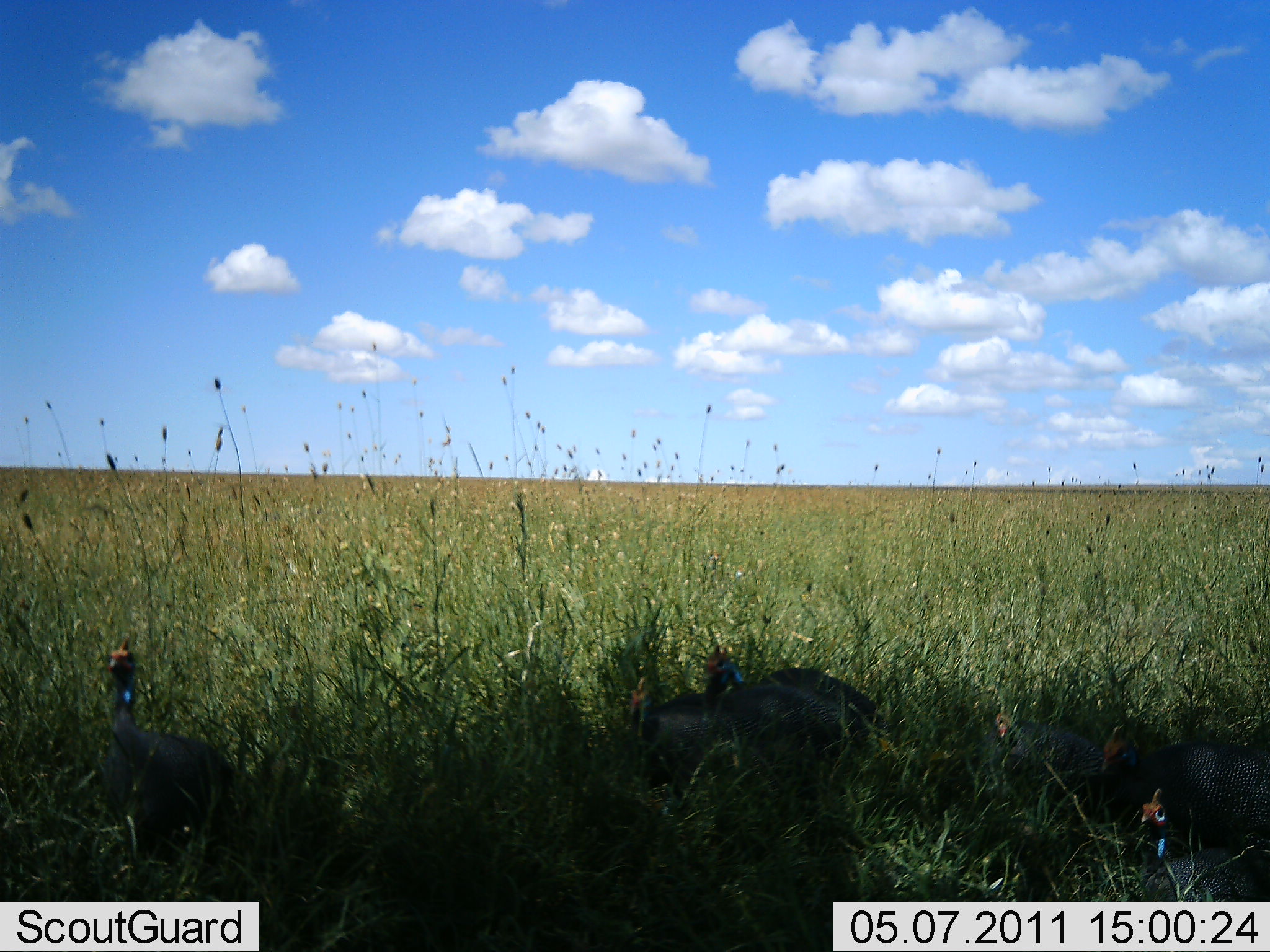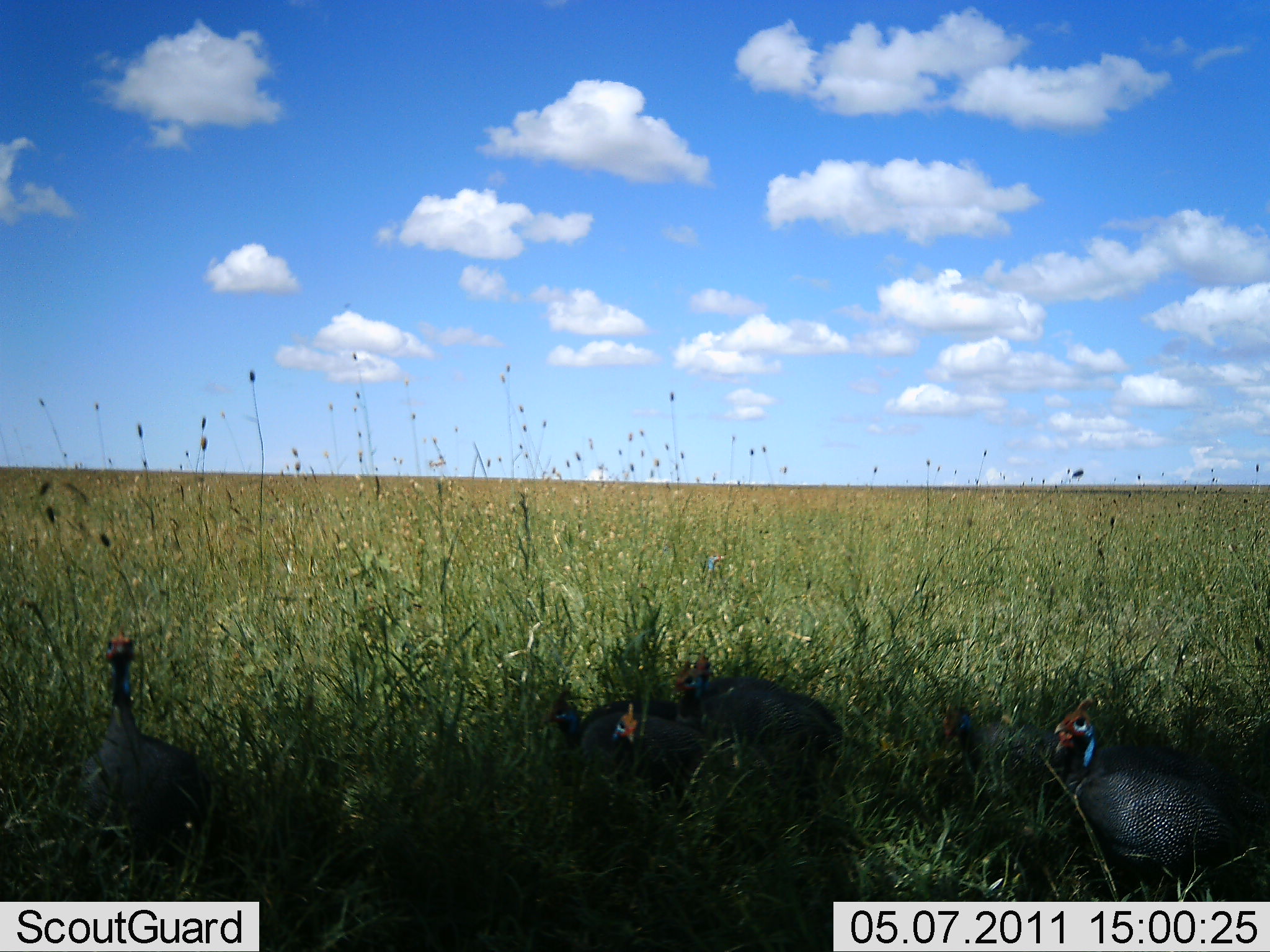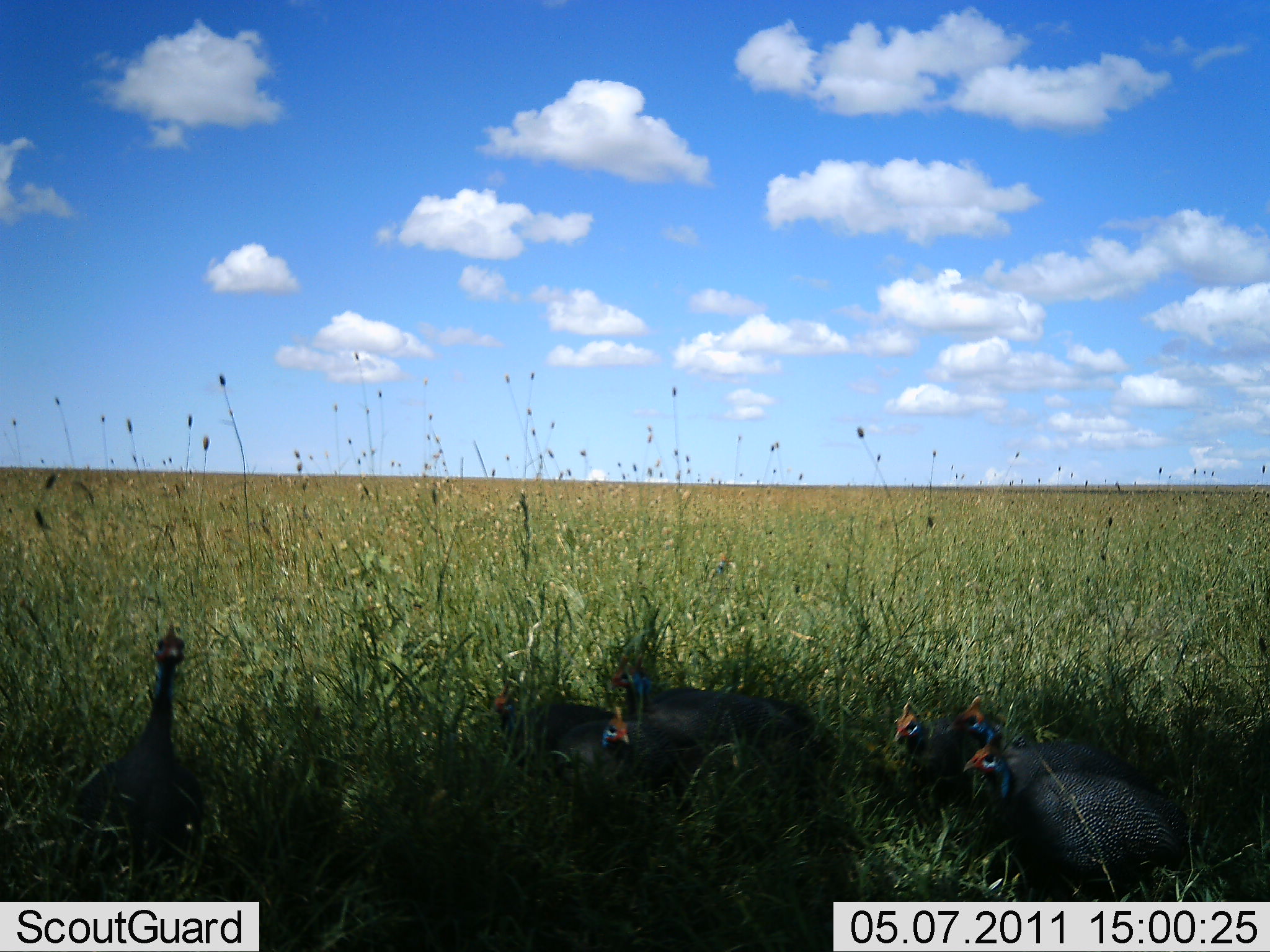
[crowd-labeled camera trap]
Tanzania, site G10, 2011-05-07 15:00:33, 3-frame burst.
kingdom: Animalia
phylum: Chordata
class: Aves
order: Galliformes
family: Numididae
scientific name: Numididae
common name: guinea fowl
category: guineafowl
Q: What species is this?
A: Guineafowl (guinea fowl) (Numididae).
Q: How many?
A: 6.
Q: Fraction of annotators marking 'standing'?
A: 55%.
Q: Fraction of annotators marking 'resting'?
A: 9%.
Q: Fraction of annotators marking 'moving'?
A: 64%.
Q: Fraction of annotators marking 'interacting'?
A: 9%.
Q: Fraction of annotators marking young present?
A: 0%.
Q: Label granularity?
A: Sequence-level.